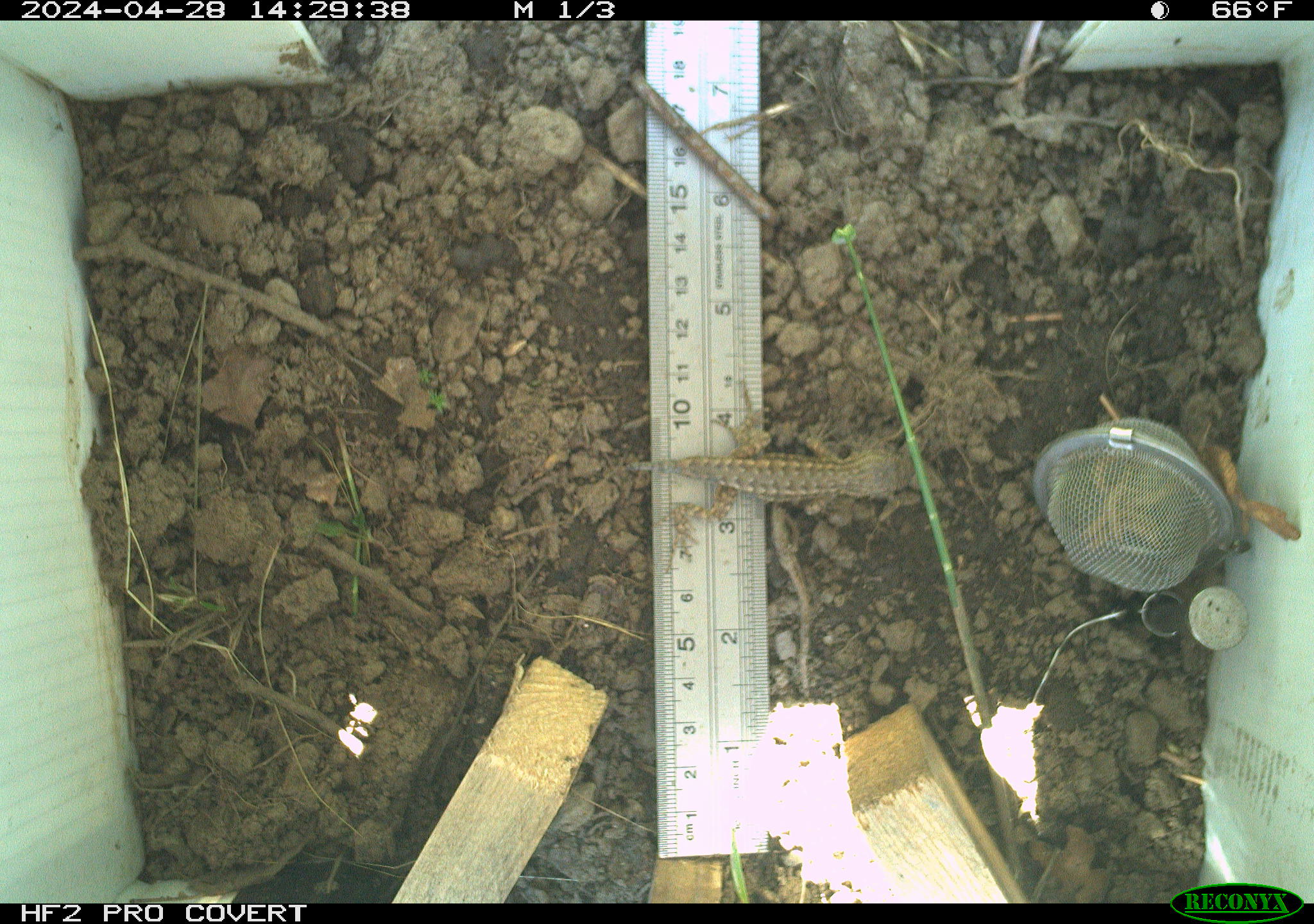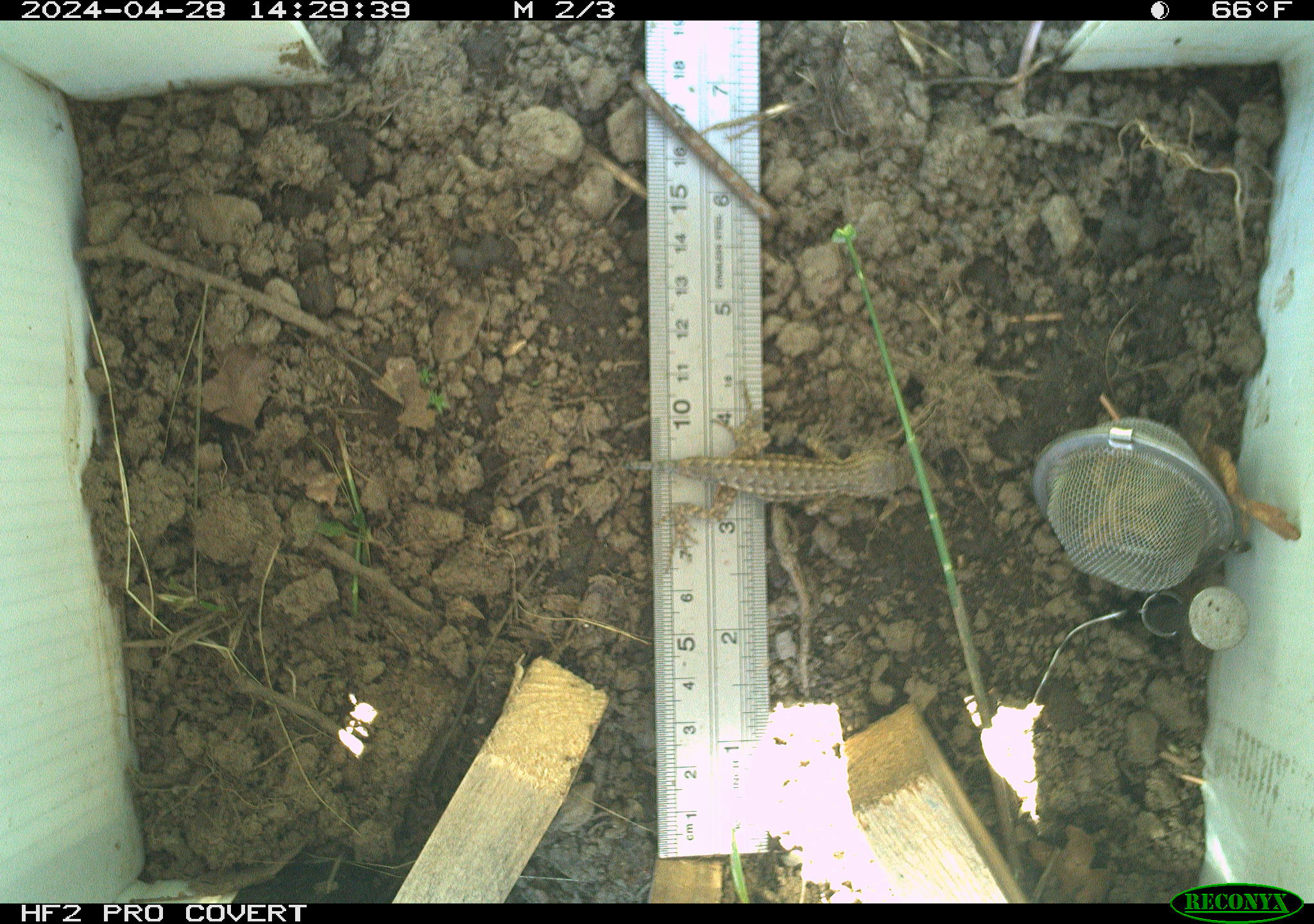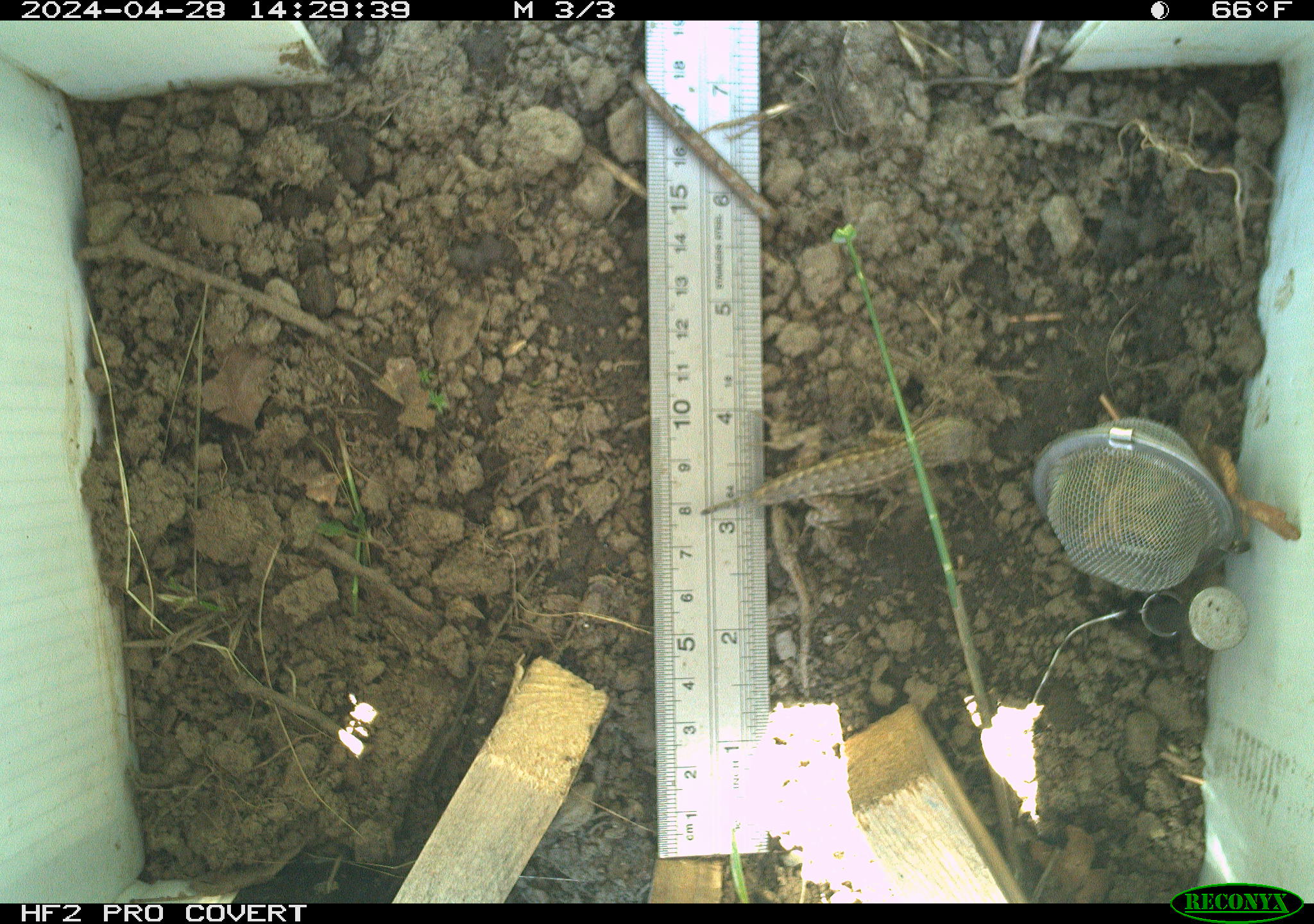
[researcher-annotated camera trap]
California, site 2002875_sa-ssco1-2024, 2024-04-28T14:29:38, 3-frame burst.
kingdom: Animalia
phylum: Chordata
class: Reptilia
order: Squamata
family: Phrynosomatidae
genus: Sceloporus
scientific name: Sceloporus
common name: spiny lizards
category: sceloporus species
Sceloporus species (spiny lizards) (Sceloporus).